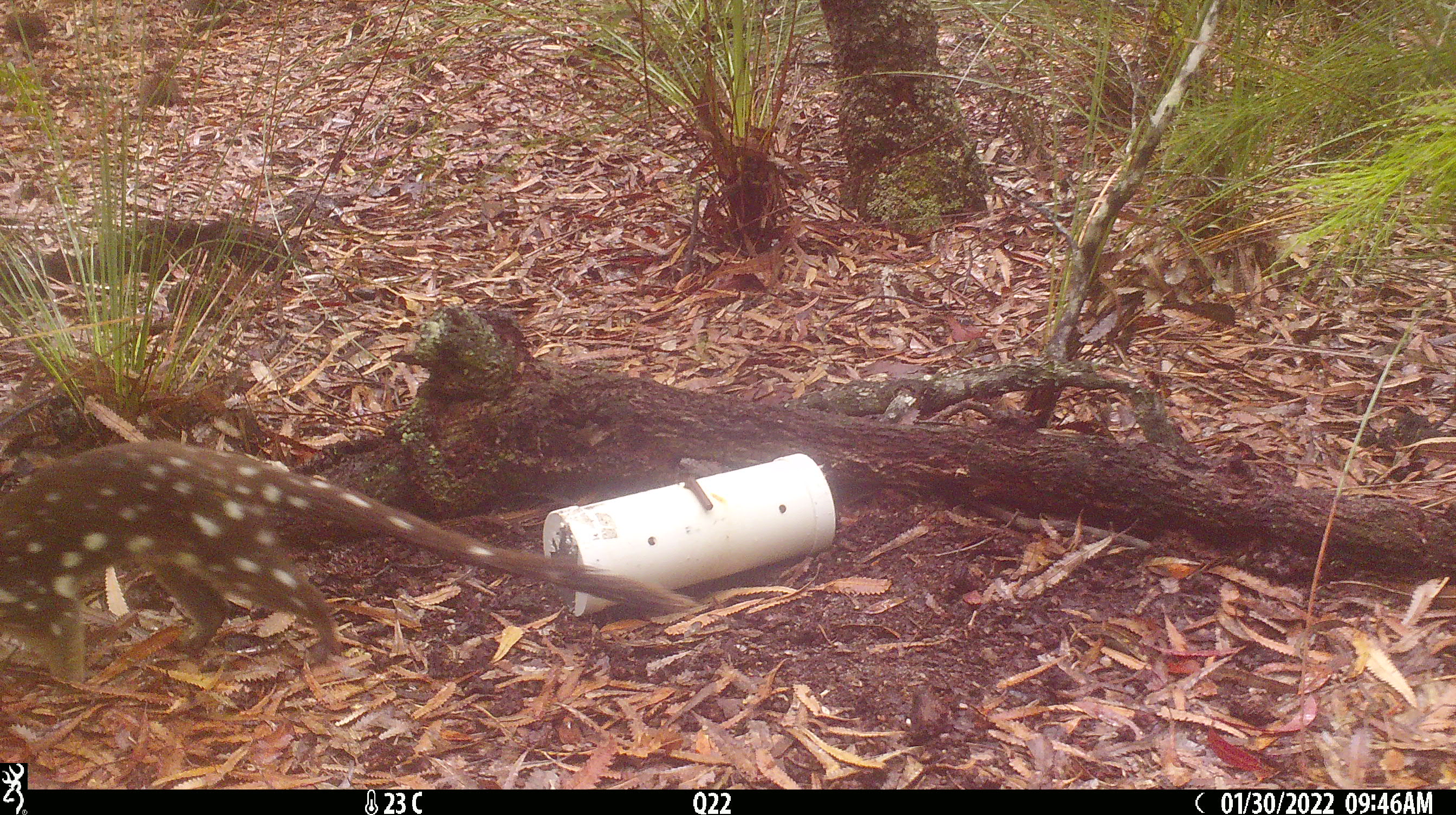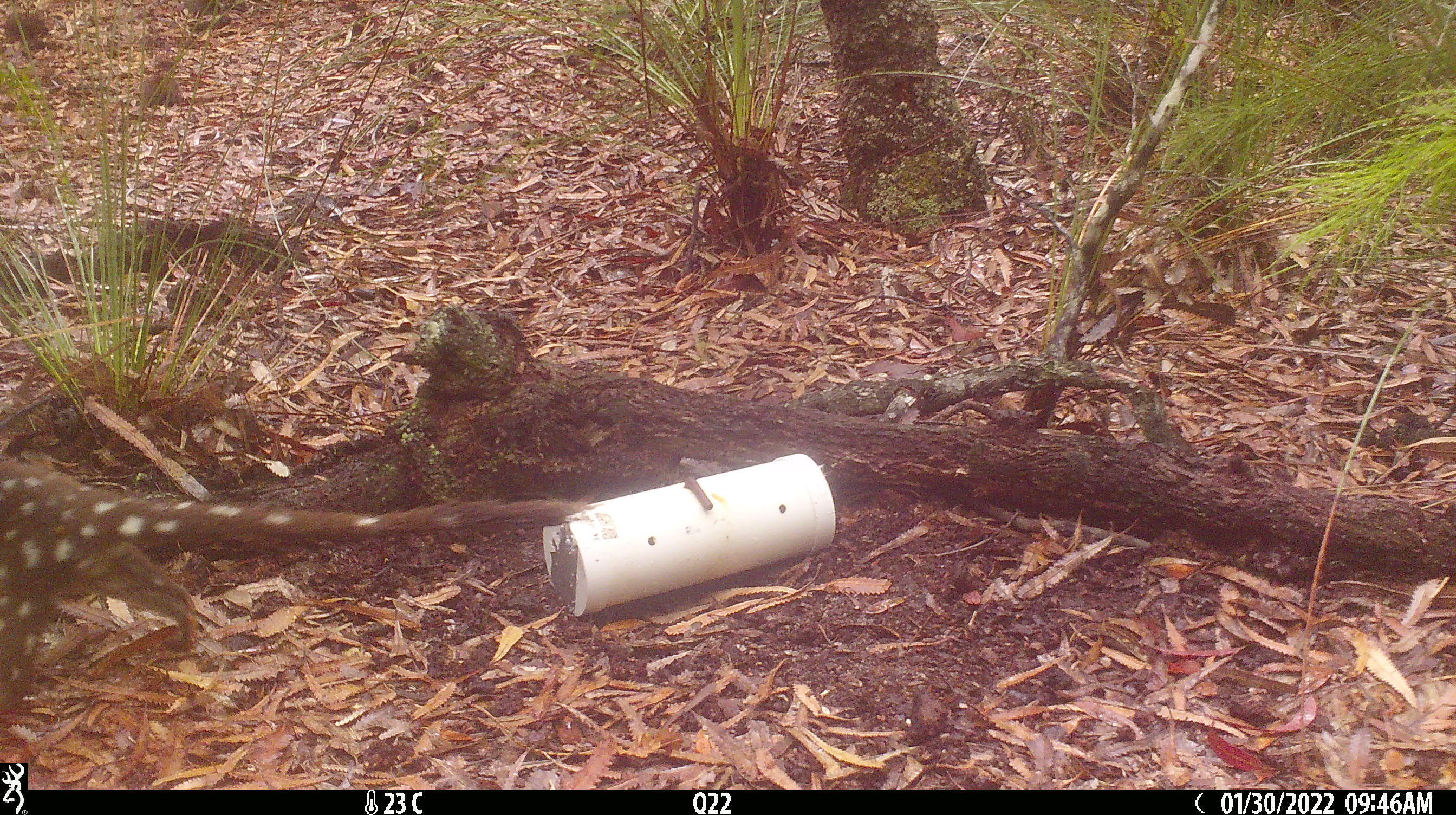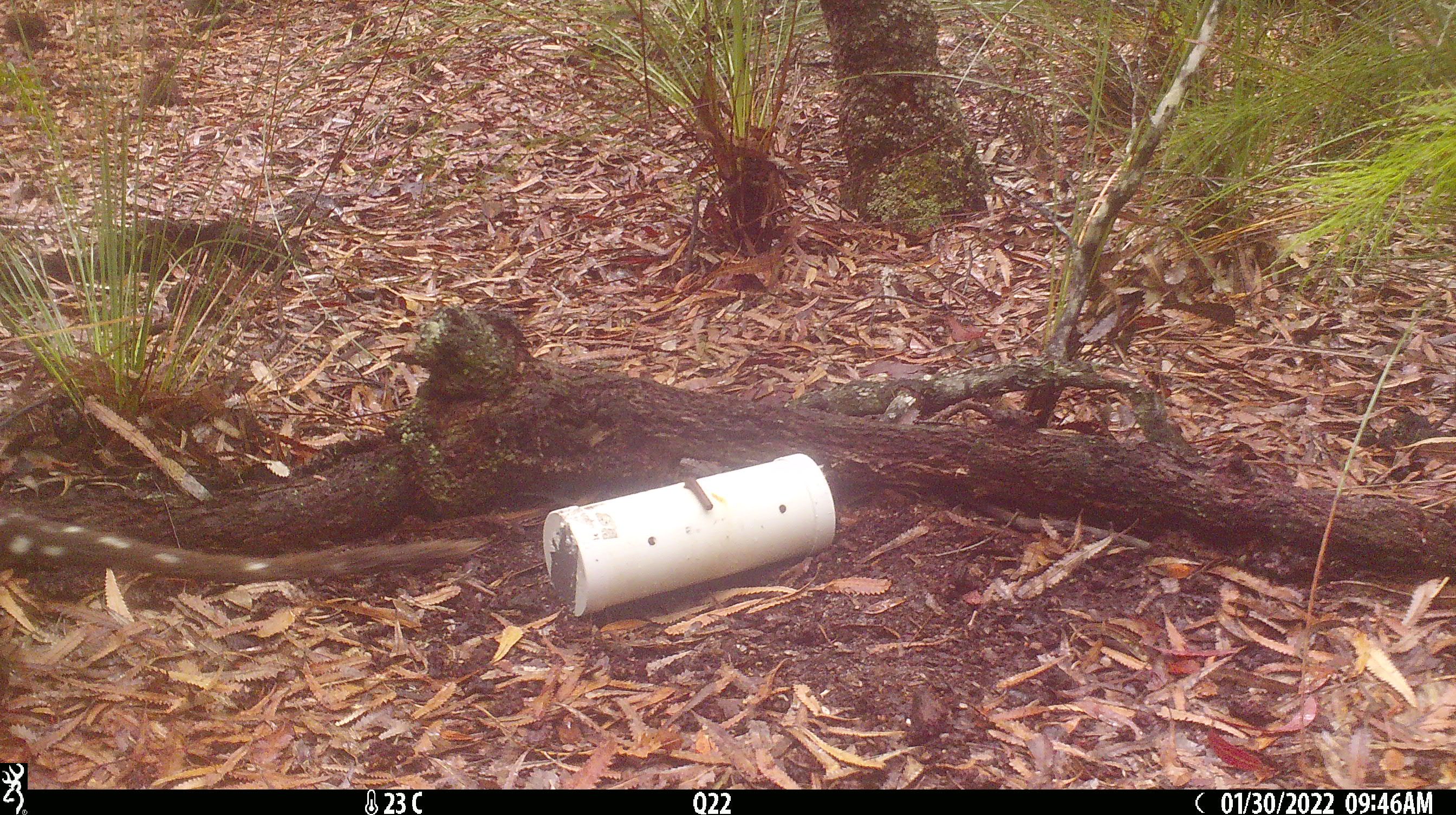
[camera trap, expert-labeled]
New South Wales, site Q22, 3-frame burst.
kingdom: Animalia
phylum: Chordata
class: Mammalia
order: Dasyuromorphia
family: Dasyuridae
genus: Dasyurus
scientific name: Dasyurus maculatus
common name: spotted-tailed quoll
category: quoll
Quoll (spotted-tailed quoll) (Dasyurus maculatus).